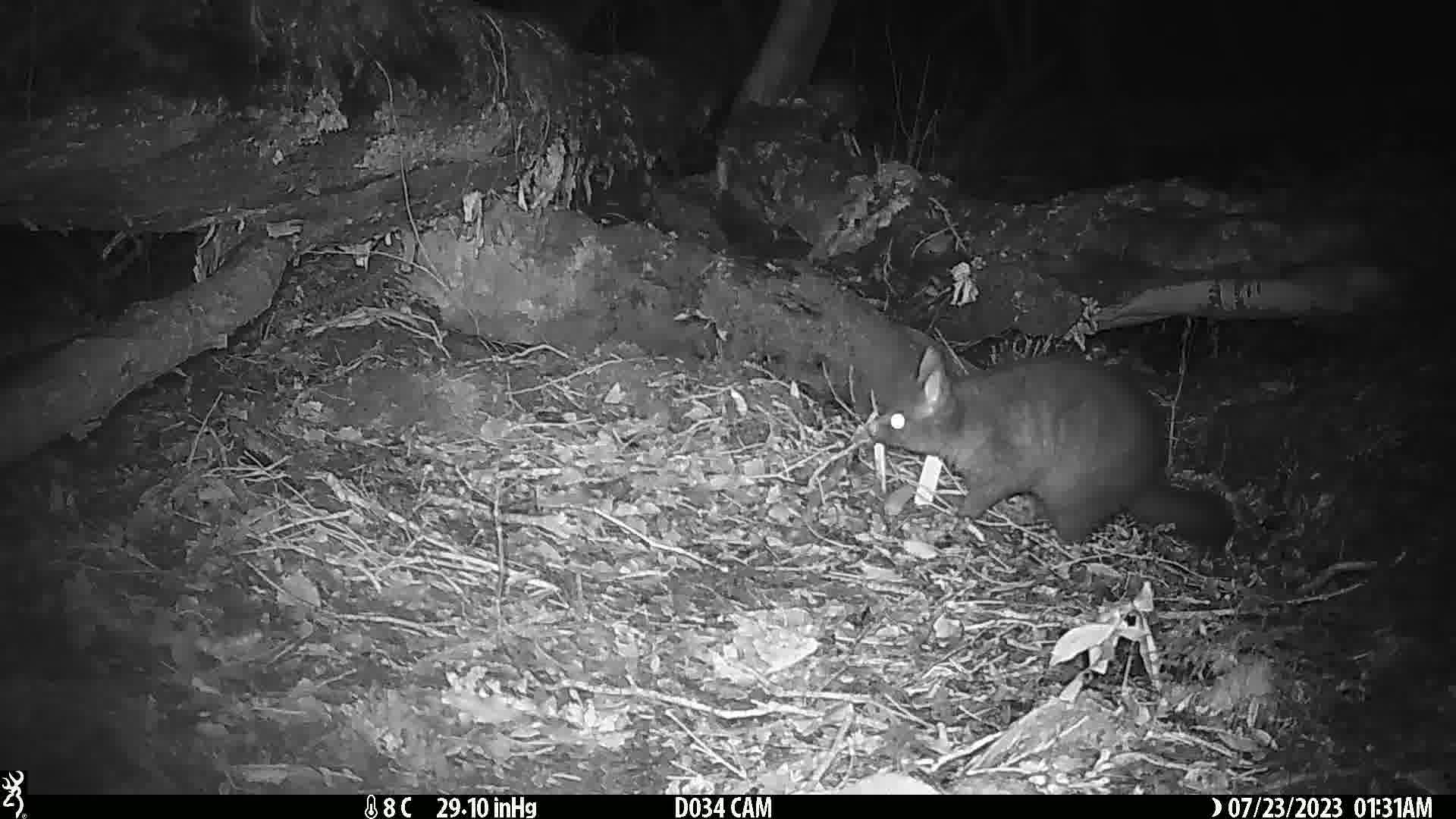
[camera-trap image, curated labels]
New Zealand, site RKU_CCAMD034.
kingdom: Animalia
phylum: Chordata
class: Mammalia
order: Diprotodontia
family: Phalangeridae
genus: Trichosurus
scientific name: Trichosurus vulpecula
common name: common brushtail possum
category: possum